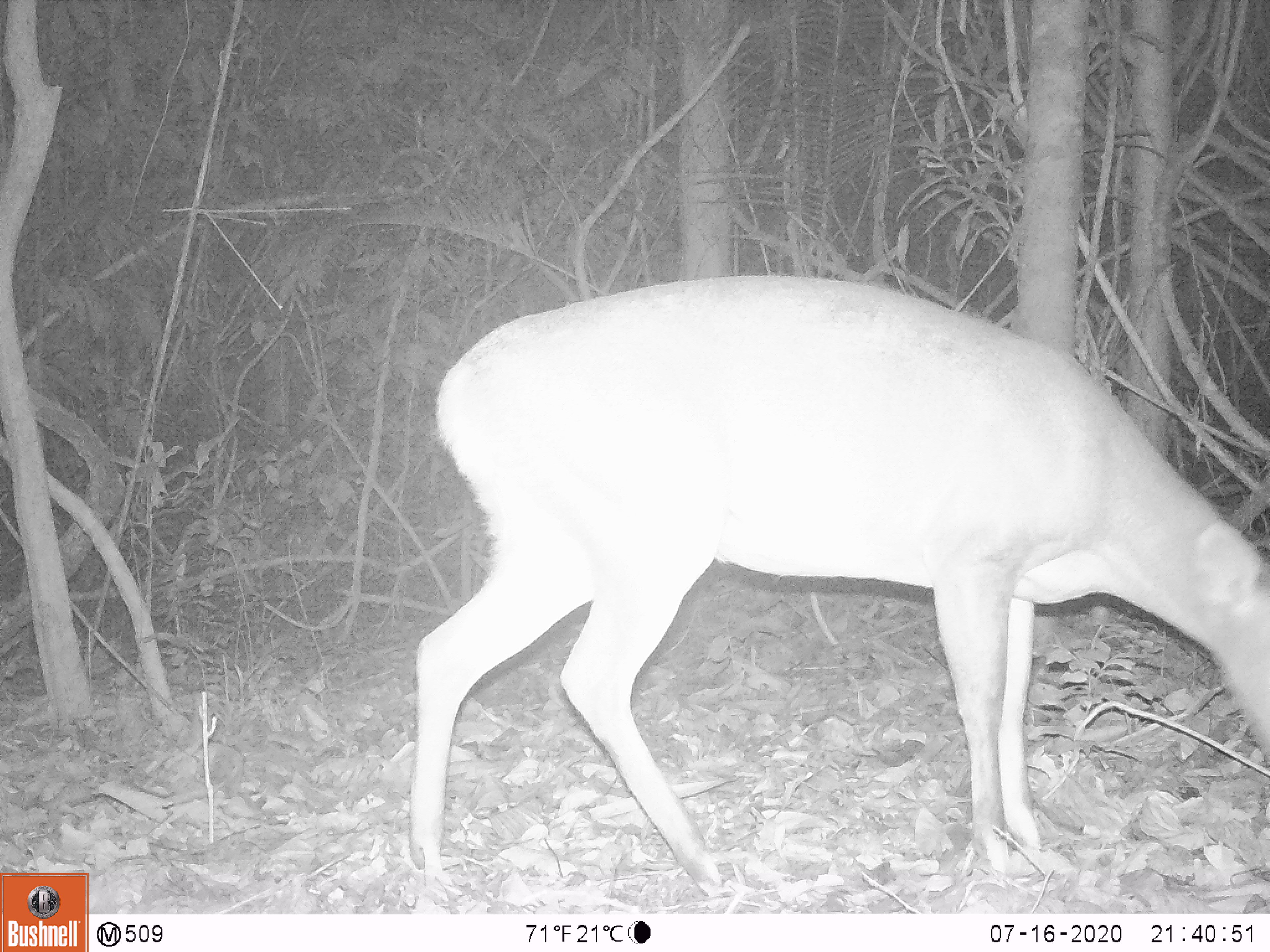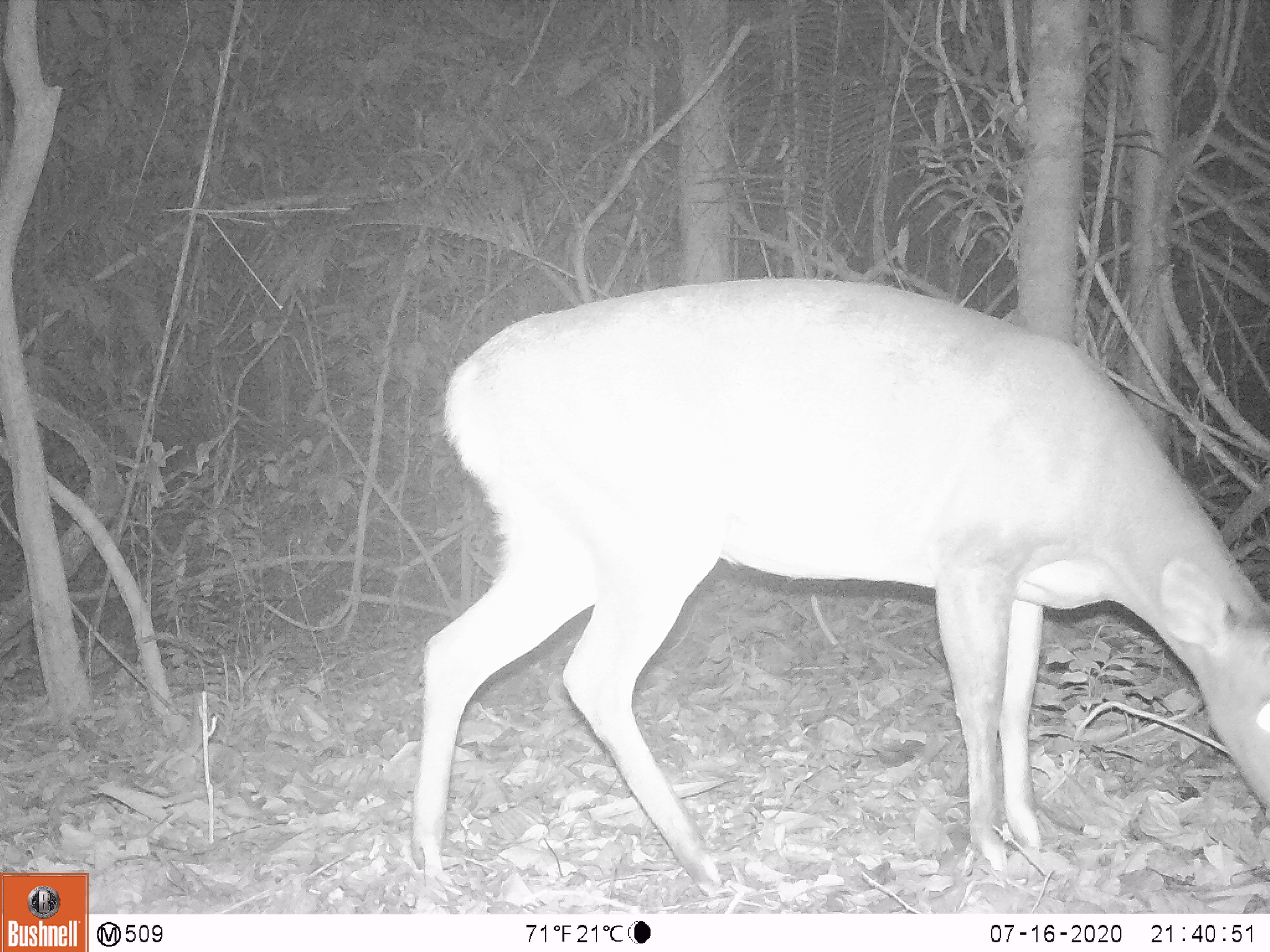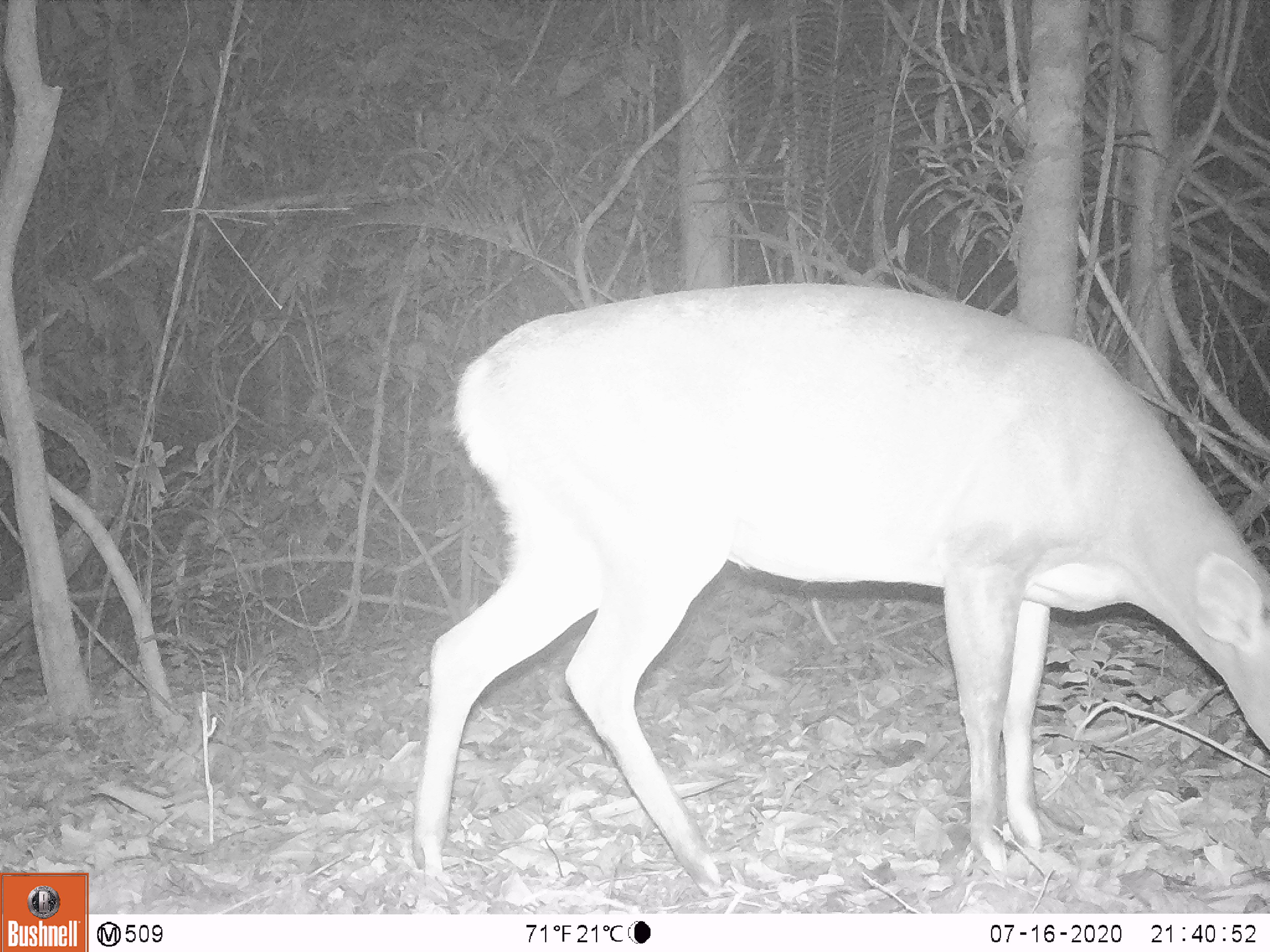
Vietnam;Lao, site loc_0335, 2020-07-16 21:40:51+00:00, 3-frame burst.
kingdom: Animalia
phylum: Chordata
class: Mammalia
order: Artiodactyla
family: Cervidae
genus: Muntiacus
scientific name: Muntiacus vuquangensis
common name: large-antlered muntjac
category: large antlered muntjac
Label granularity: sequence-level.